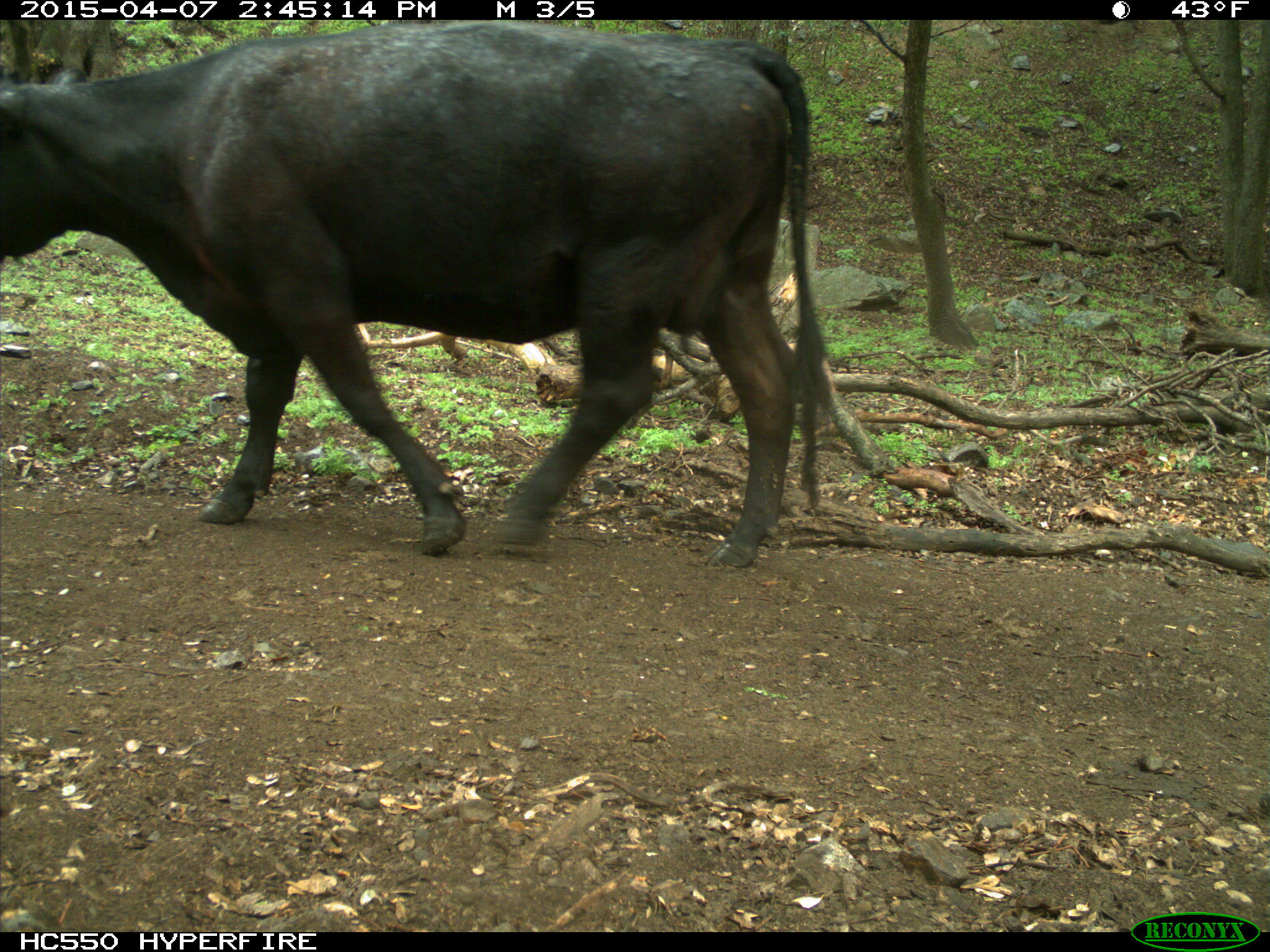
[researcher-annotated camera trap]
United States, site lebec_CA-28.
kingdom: Animalia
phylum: Chordata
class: Mammalia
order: Artiodactyla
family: Bovidae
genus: Bos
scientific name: Bos taurus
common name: domestic cow